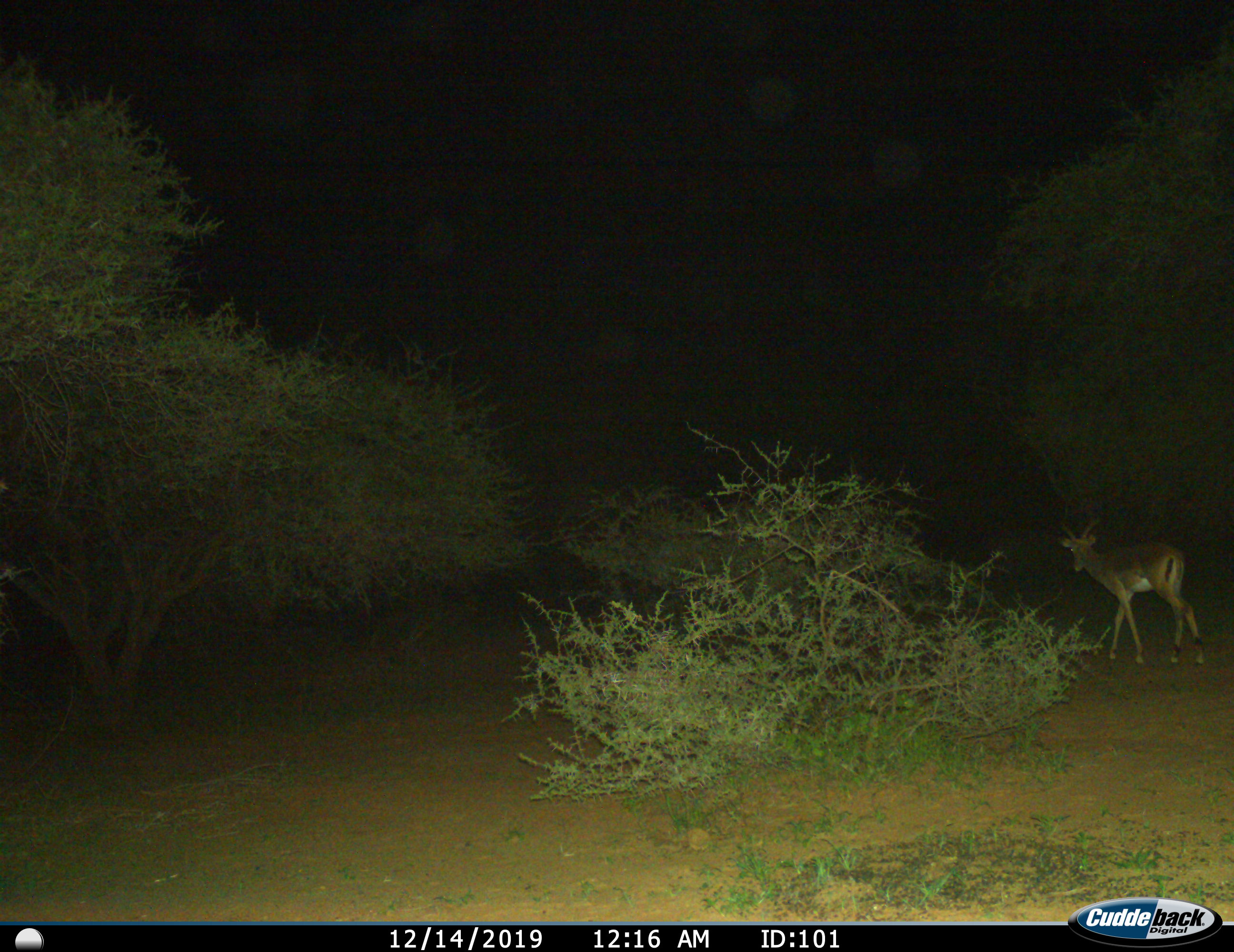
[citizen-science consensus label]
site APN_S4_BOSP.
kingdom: Animalia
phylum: Chordata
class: Mammalia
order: Artiodactyla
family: Bovidae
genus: Aepyceros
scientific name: Aepyceros melampus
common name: impala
Impala (Aepyceros melampus), count 1. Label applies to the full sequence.